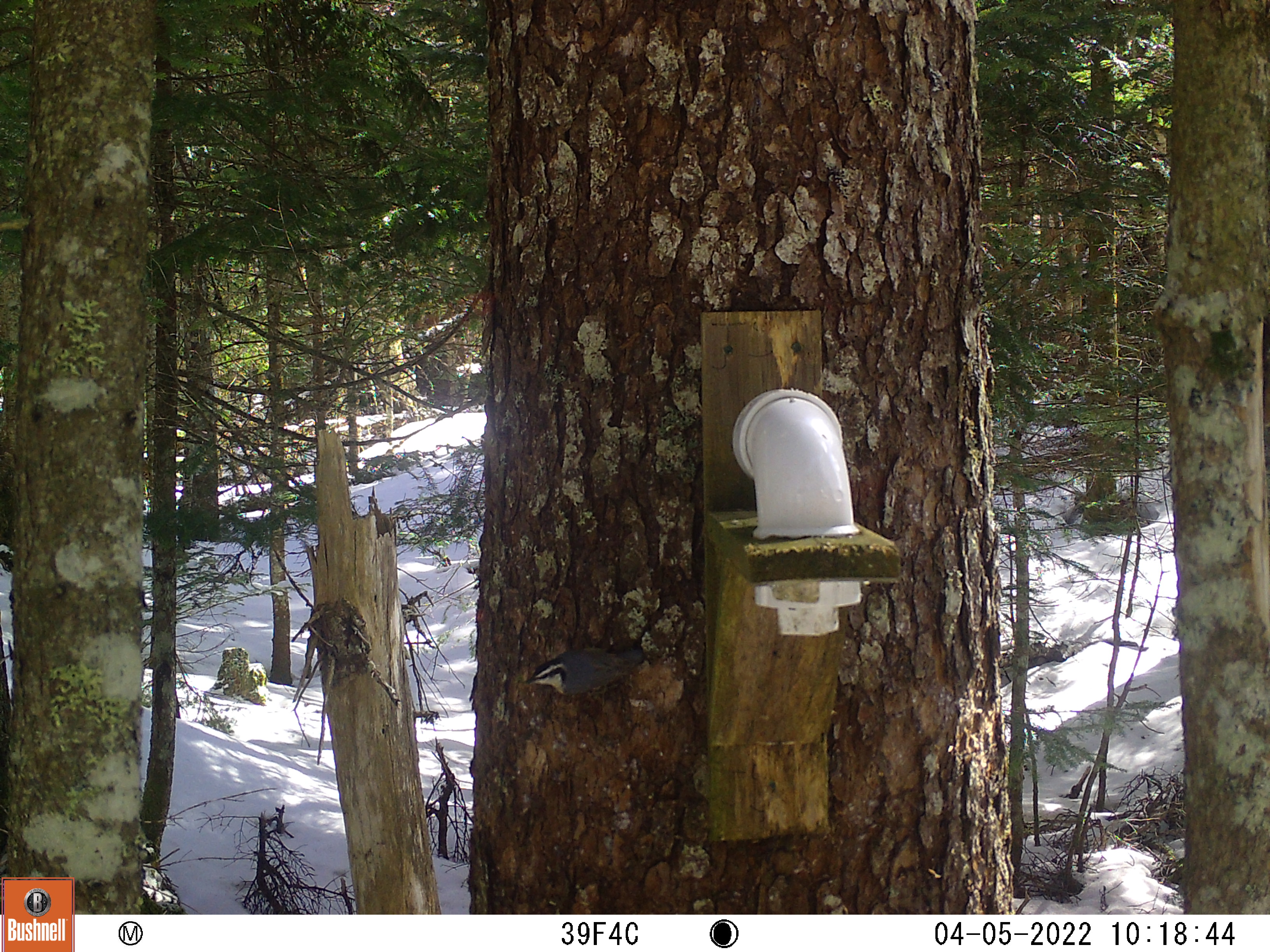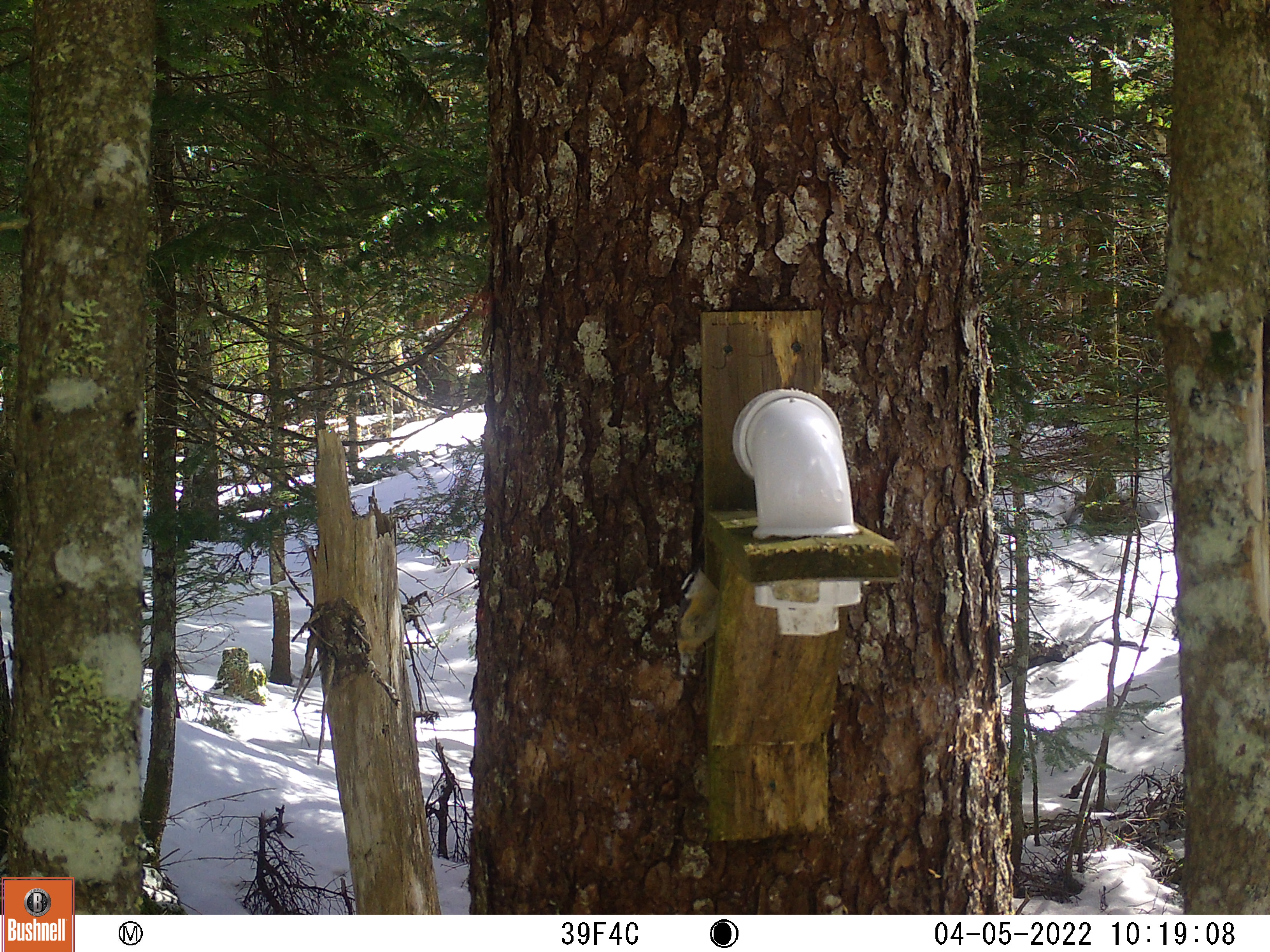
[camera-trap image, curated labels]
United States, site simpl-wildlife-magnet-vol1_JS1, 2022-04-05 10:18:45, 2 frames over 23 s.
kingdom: Animalia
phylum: Chordata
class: Aves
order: Passeriformes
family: Sittidae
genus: Sitta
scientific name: Sitta canadensis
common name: red-breasted nuthatch